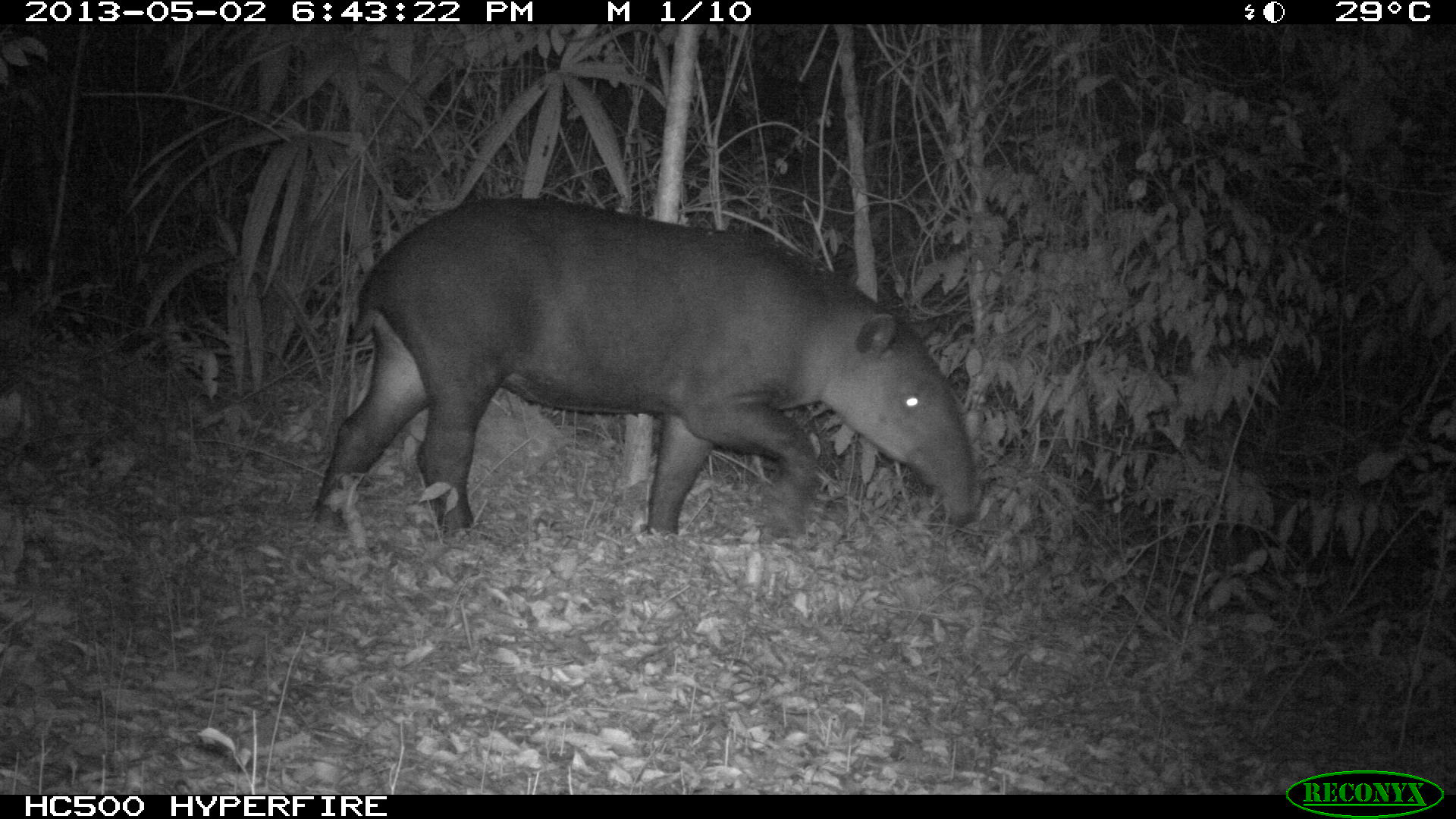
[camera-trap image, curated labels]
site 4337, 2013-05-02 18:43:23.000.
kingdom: Animalia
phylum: Chordata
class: Mammalia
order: Perissodactyla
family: Tapiridae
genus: Tapirus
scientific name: Tapirus bairdii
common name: baird's tapir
Tapirus bairdii (baird's tapir), count 1, sex female.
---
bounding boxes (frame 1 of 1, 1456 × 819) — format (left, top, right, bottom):
tapirus bairdii: (311, 192, 980, 548)